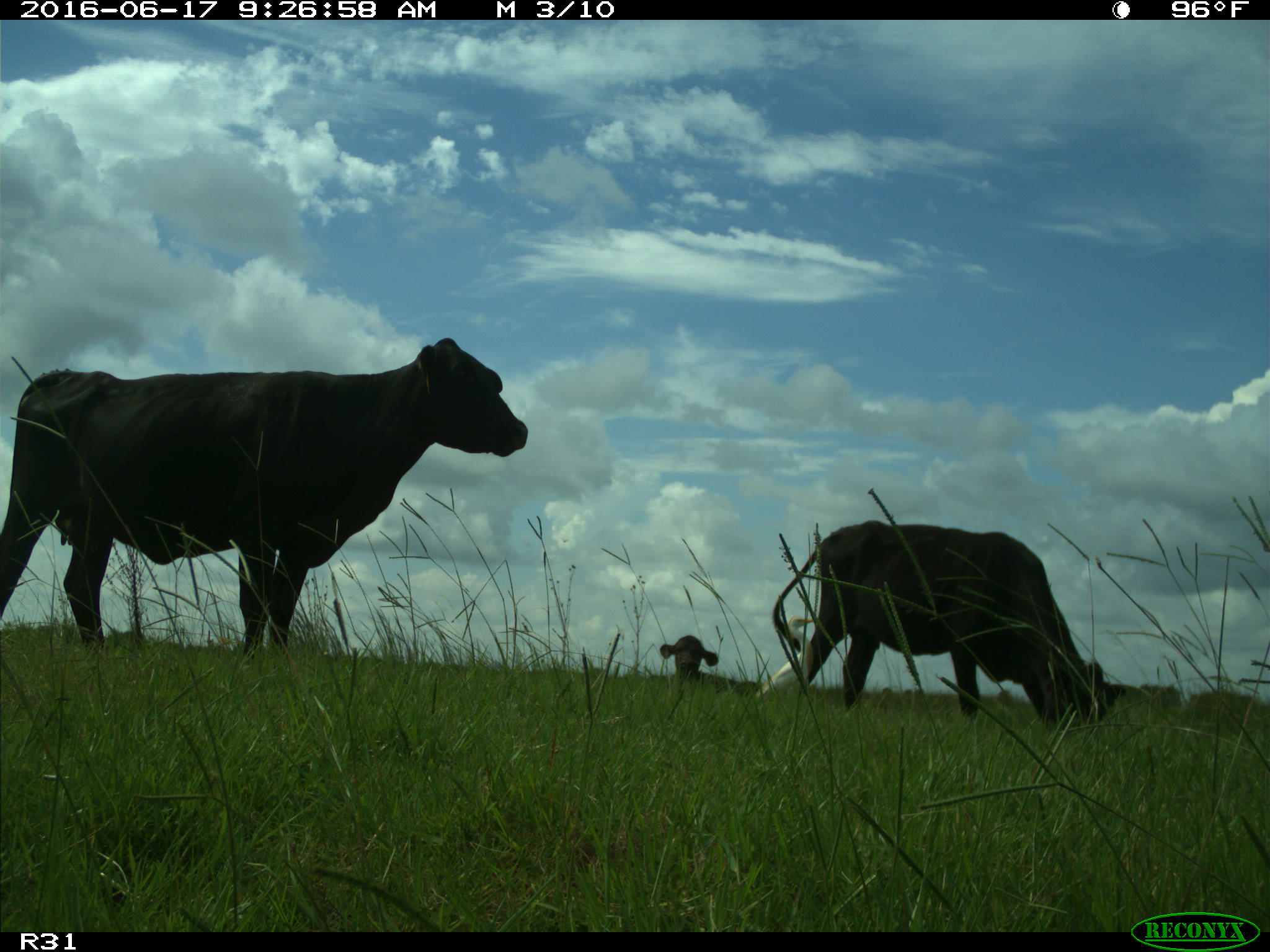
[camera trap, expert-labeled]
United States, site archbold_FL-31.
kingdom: Animalia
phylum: Chordata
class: Mammalia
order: Artiodactyla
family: Bovidae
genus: Bos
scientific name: Bos taurus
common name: domestic cow